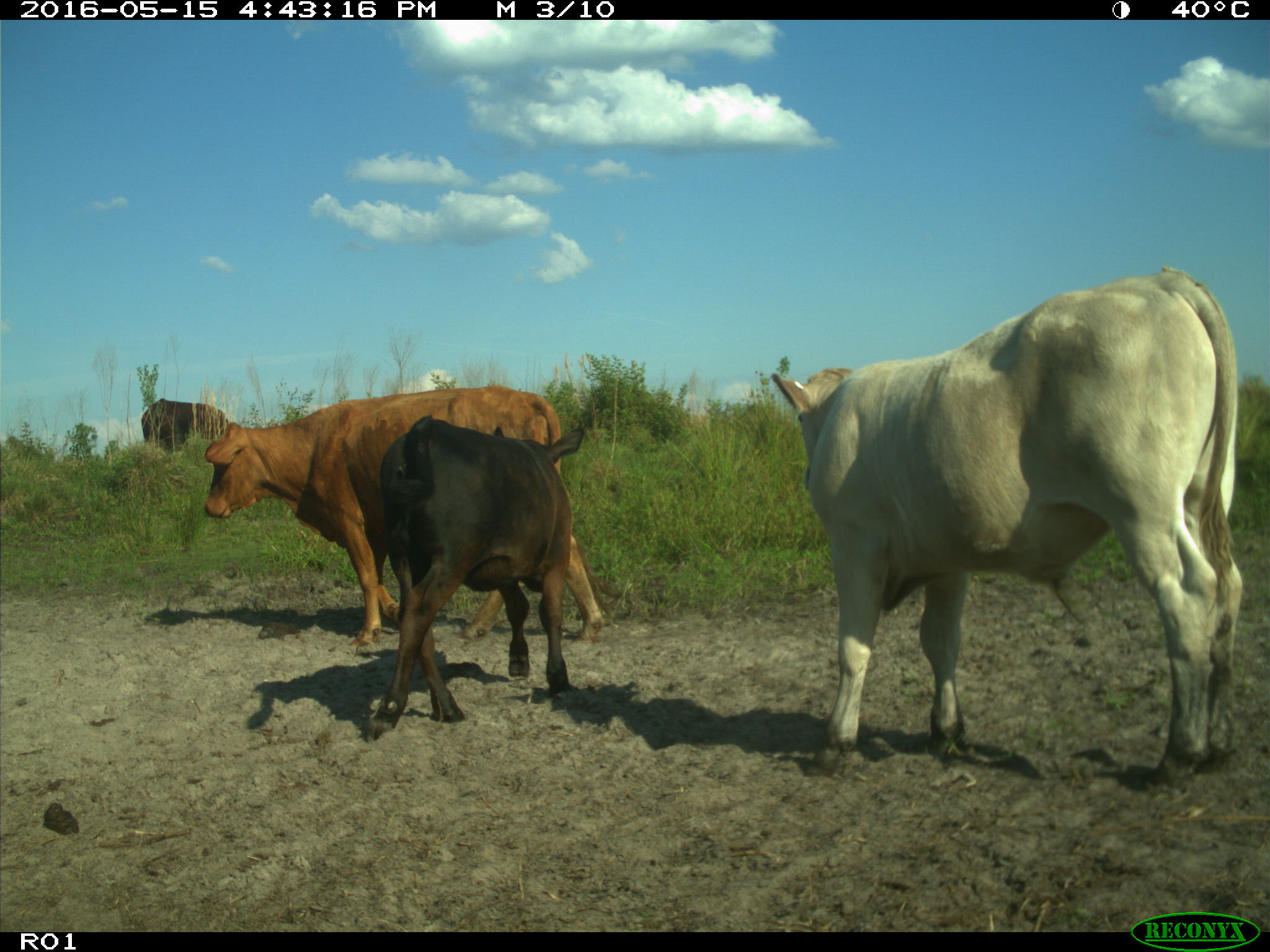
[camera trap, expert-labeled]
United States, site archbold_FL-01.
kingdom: Animalia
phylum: Chordata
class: Mammalia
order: Artiodactyla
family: Bovidae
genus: Bos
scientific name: Bos taurus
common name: domestic cow